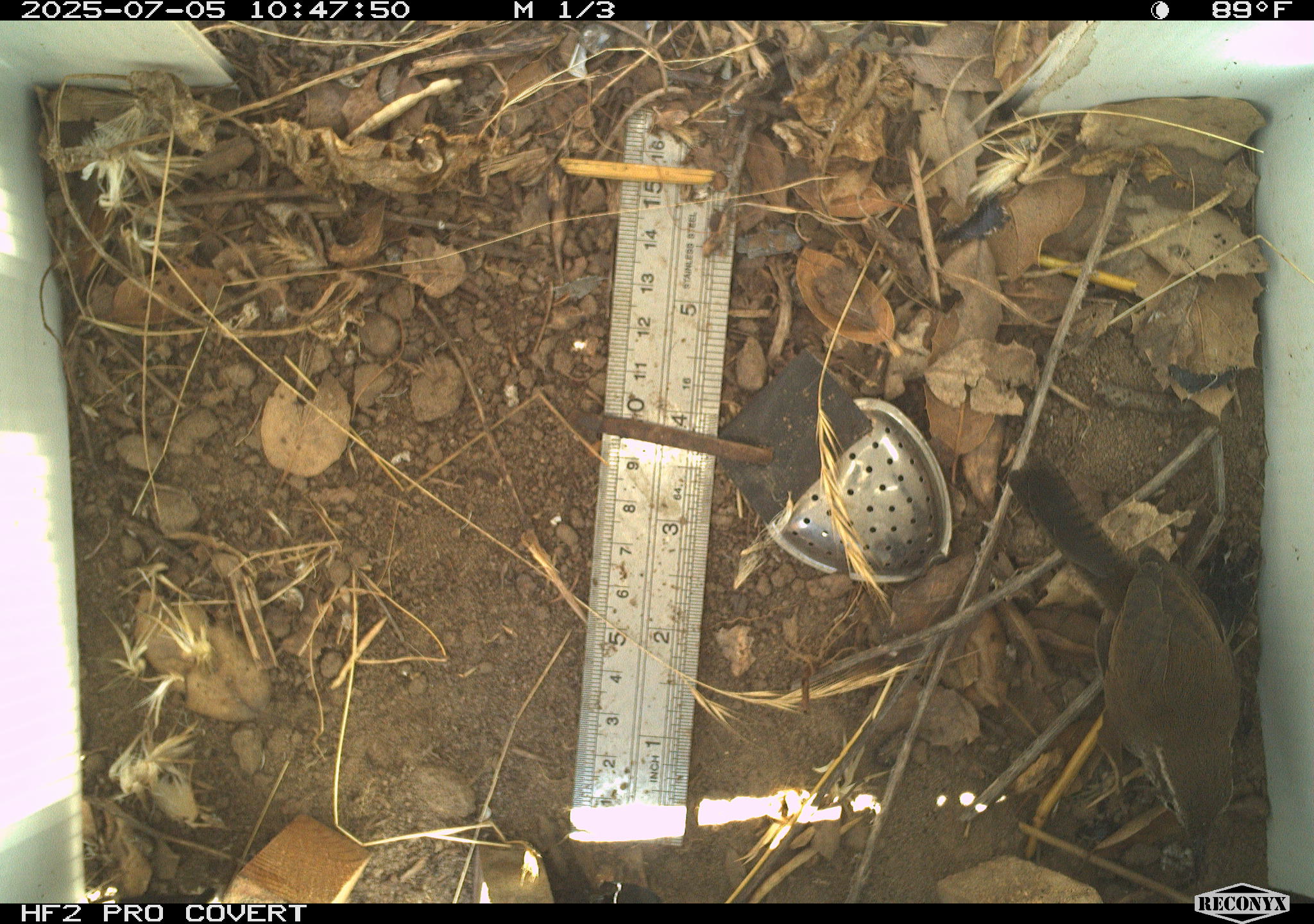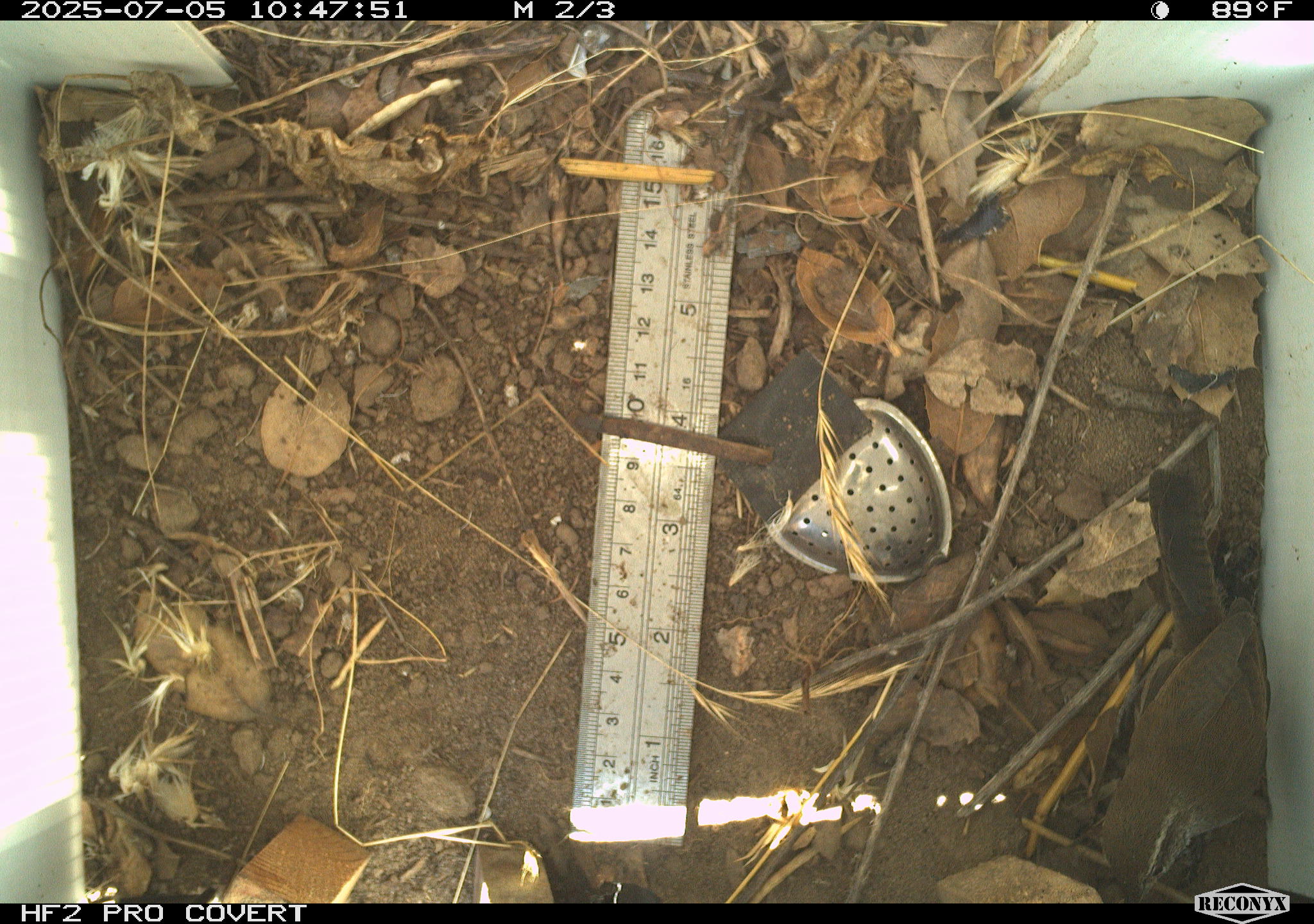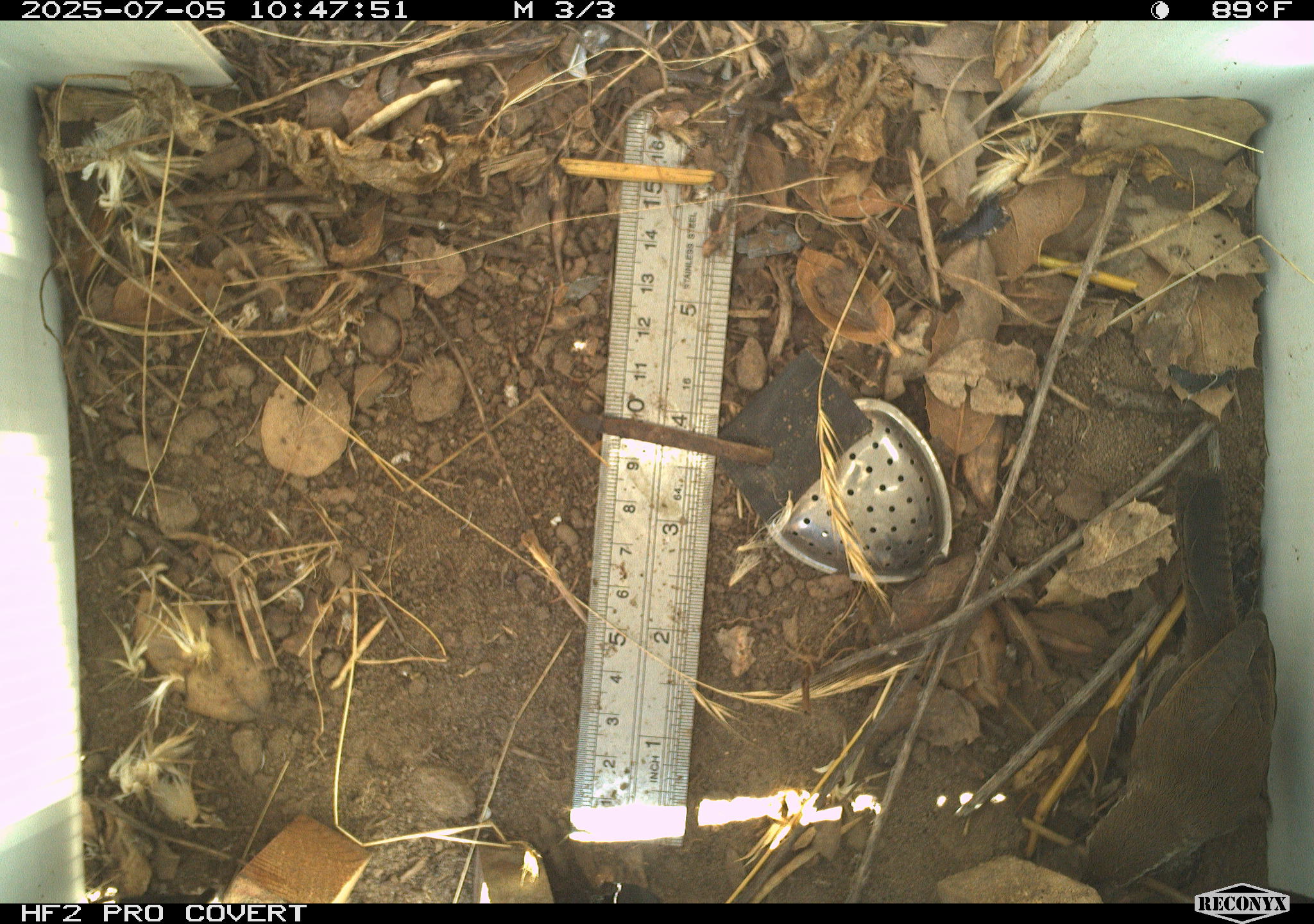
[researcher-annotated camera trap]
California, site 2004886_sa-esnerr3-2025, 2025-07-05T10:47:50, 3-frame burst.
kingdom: Animalia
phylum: Chordata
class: Aves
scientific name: Aves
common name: bird